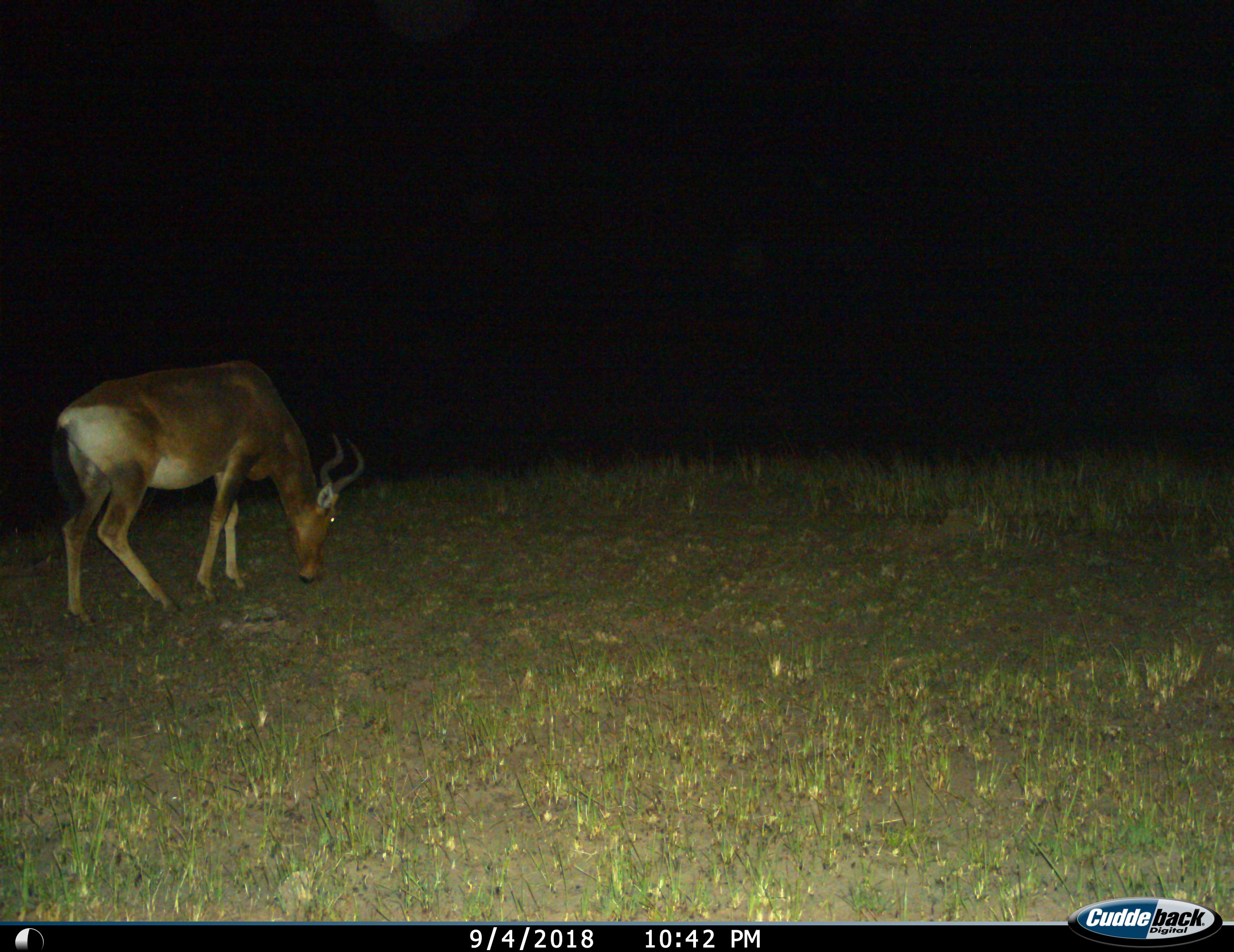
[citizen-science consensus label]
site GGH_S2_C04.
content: unidentified animal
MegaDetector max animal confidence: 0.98